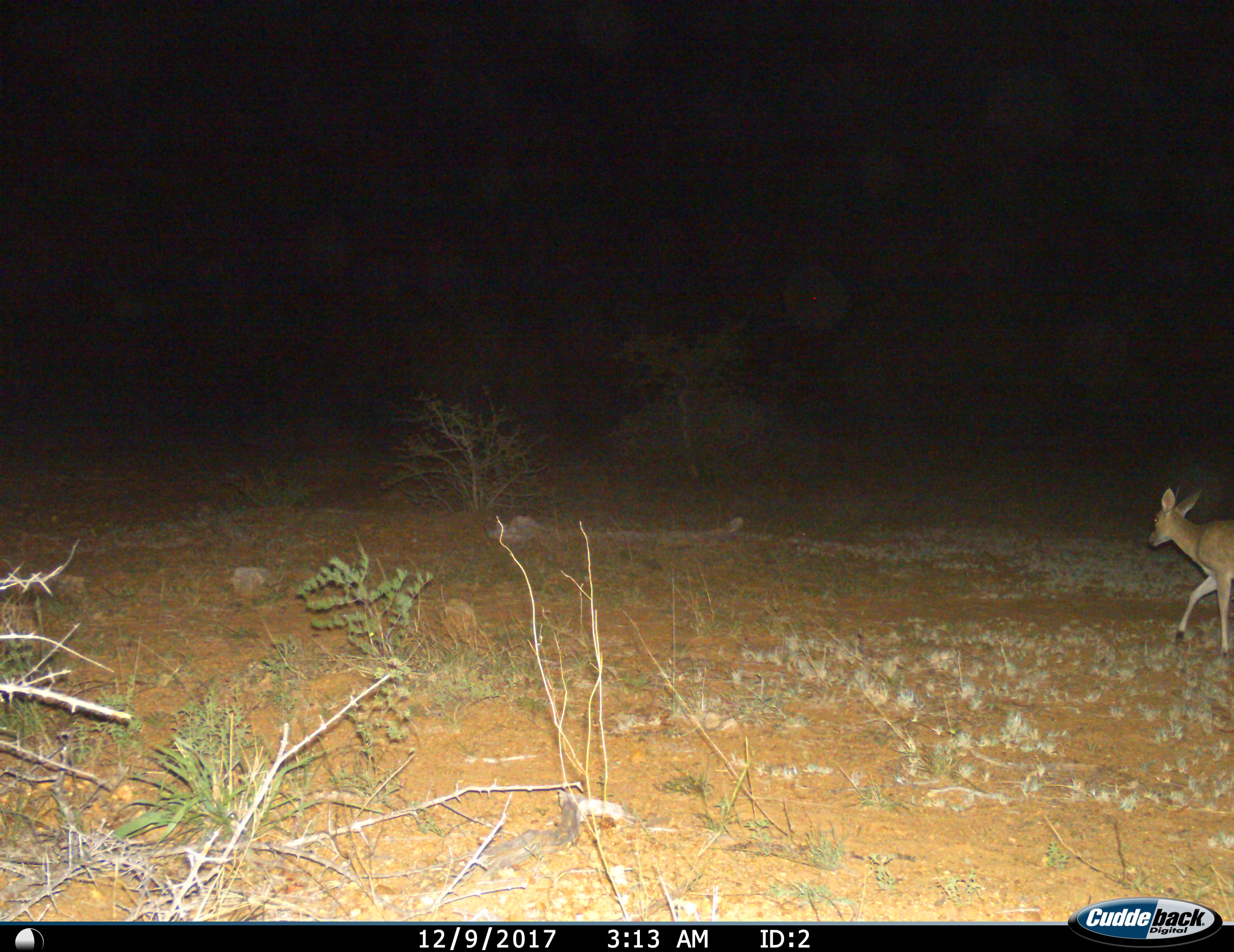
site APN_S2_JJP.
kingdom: Animalia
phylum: Chordata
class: Mammalia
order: Artiodactyla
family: Bovidae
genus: Sylvicapra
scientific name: Sylvicapra grimmia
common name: common duiker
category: duikercommongrey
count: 1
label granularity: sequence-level